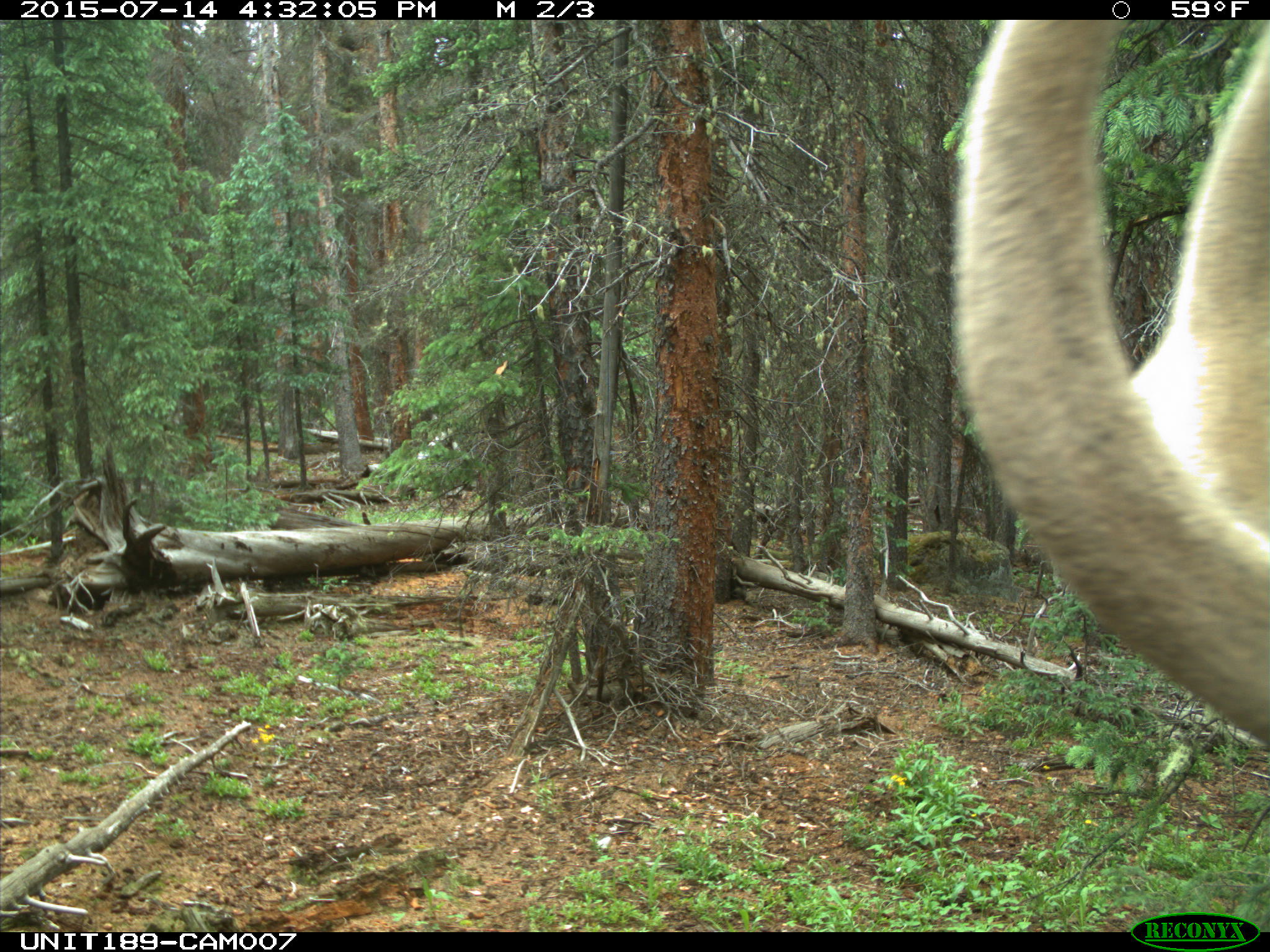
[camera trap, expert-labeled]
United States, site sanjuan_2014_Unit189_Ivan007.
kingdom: Animalia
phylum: Chordata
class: Mammalia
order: Artiodactyla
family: Cervidae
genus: Cervus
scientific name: Cervus elaphus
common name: red deer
Cervus elaphus (red deer).